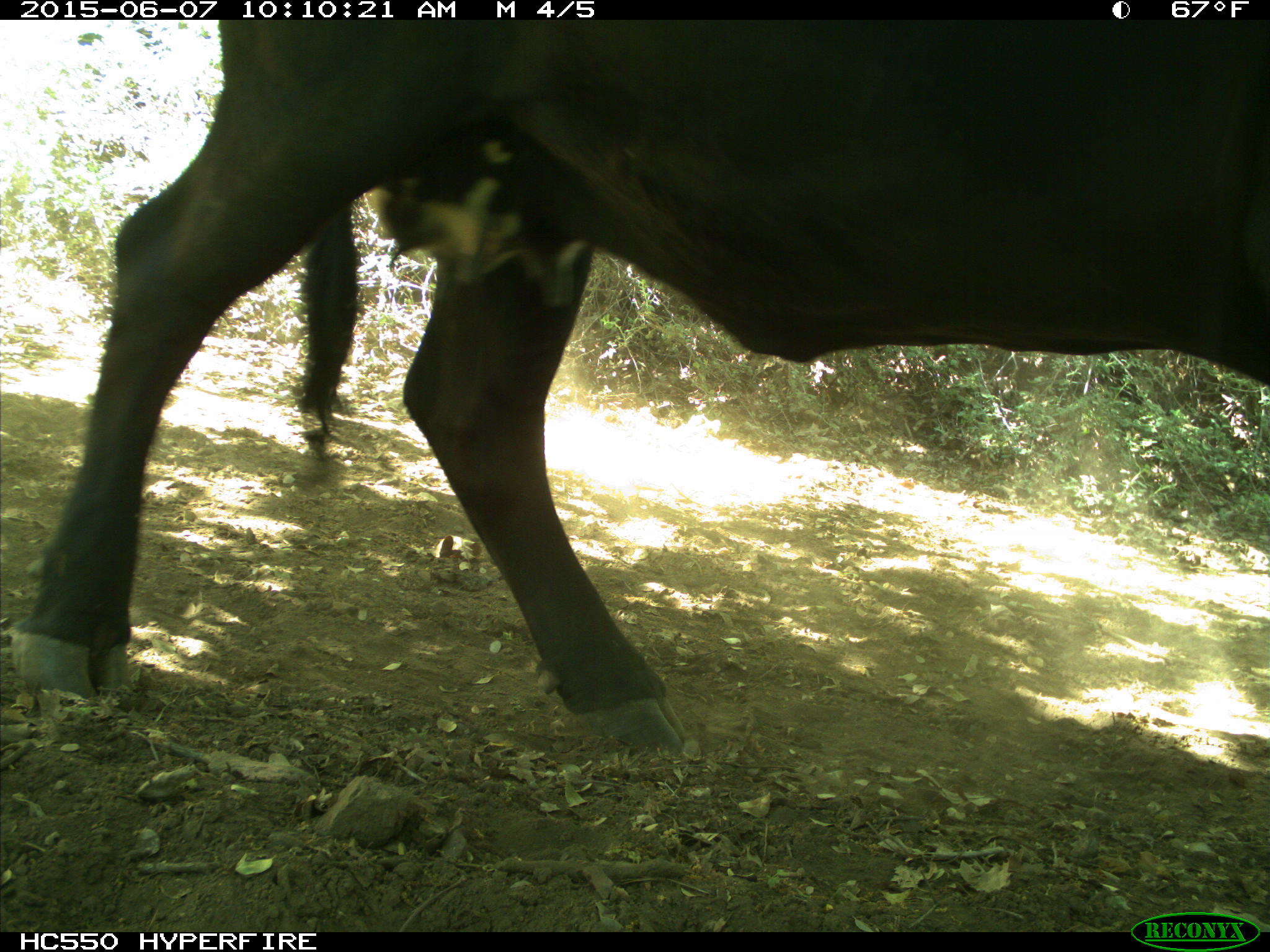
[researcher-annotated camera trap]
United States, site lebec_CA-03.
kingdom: Animalia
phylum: Chordata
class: Mammalia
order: Artiodactyla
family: Bovidae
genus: Bos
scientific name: Bos taurus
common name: domestic cow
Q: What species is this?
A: Bos taurus (domestic cow).